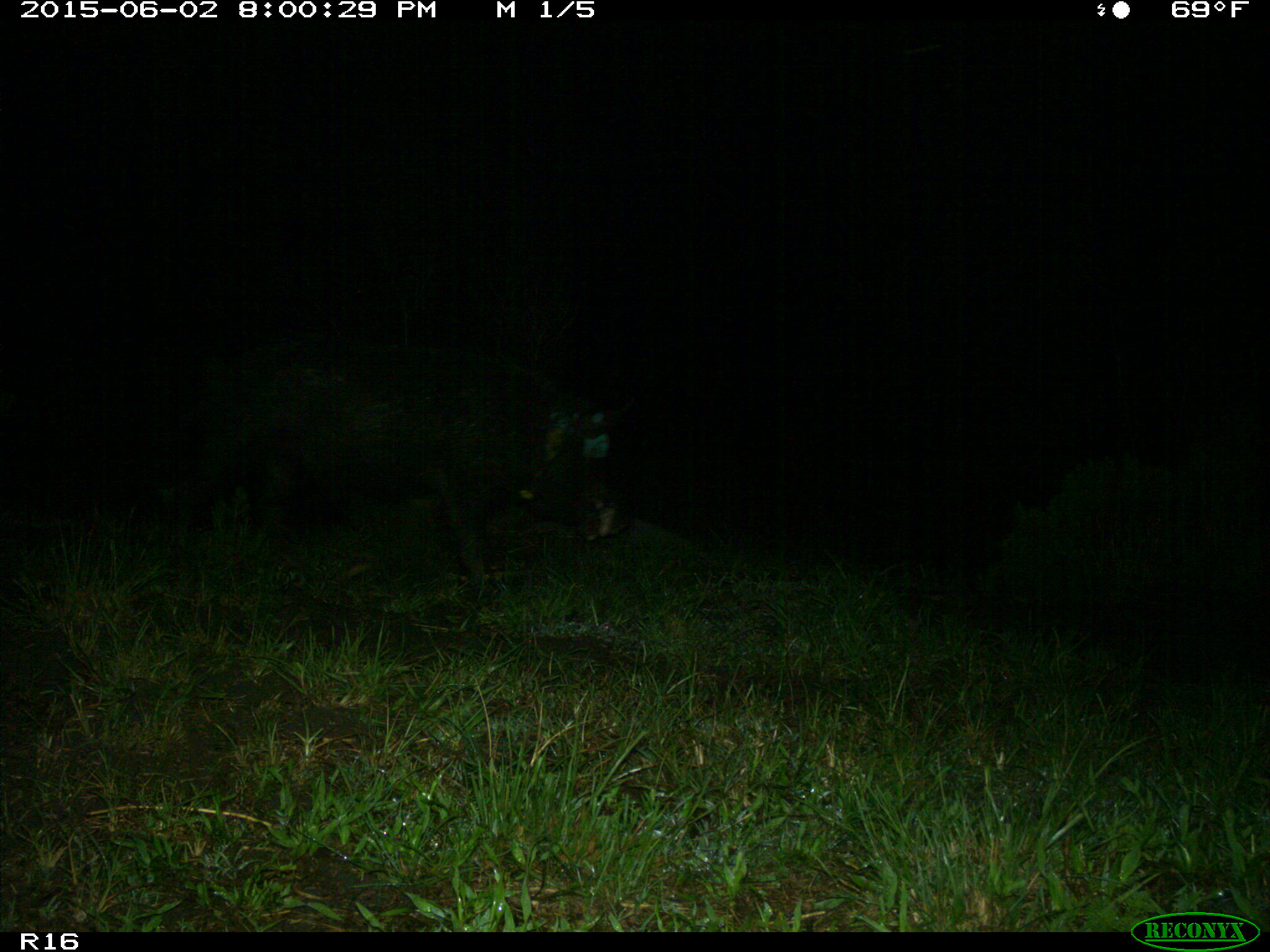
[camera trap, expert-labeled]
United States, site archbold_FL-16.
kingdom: Animalia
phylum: Chordata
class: Mammalia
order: Artiodactyla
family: Suidae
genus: Sus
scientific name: Sus scrofa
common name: wild boar